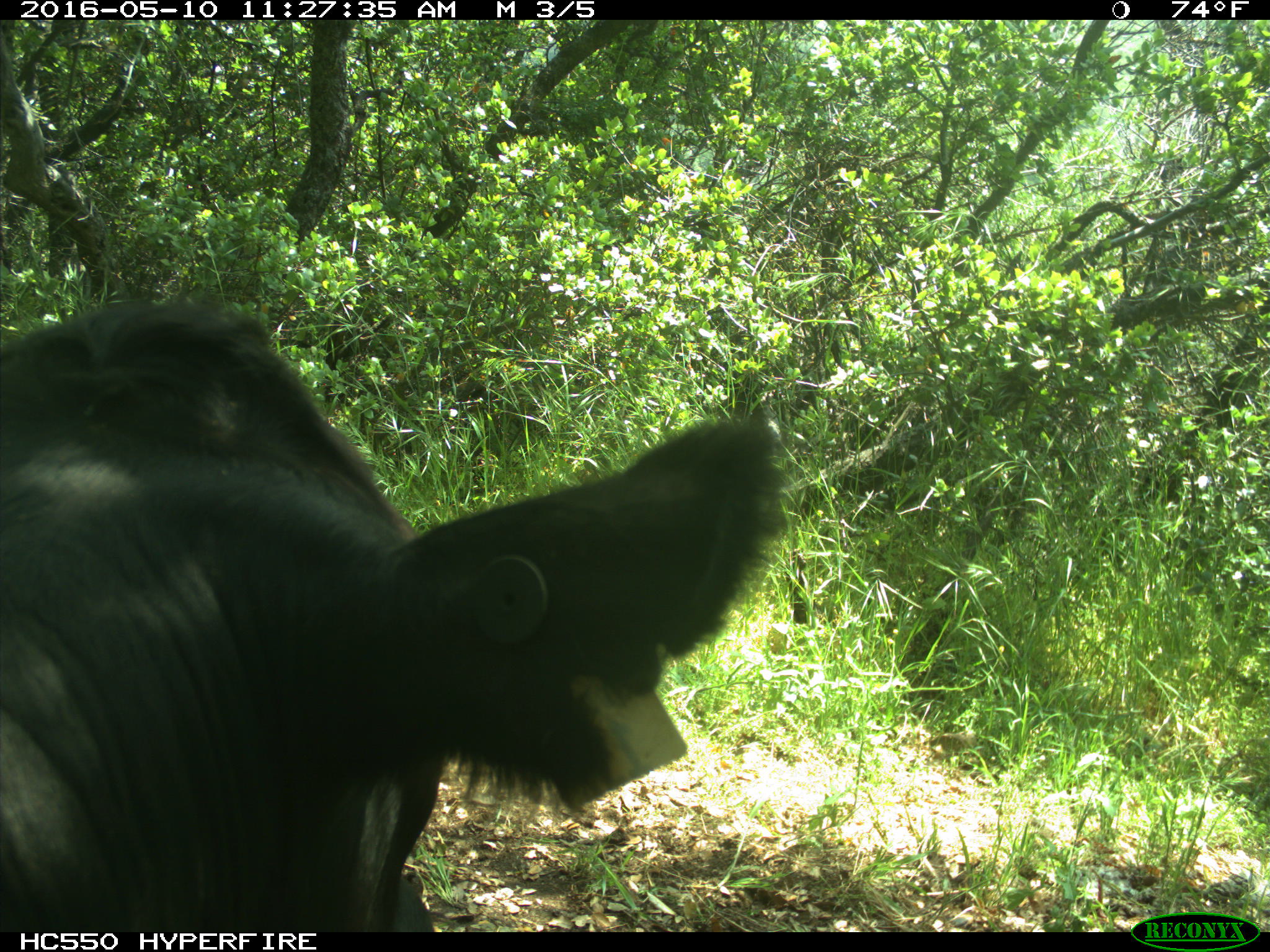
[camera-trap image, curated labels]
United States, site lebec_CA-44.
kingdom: Animalia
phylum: Chordata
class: Mammalia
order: Artiodactyla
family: Bovidae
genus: Bos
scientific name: Bos taurus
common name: domestic cow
Bos taurus (domestic cow).